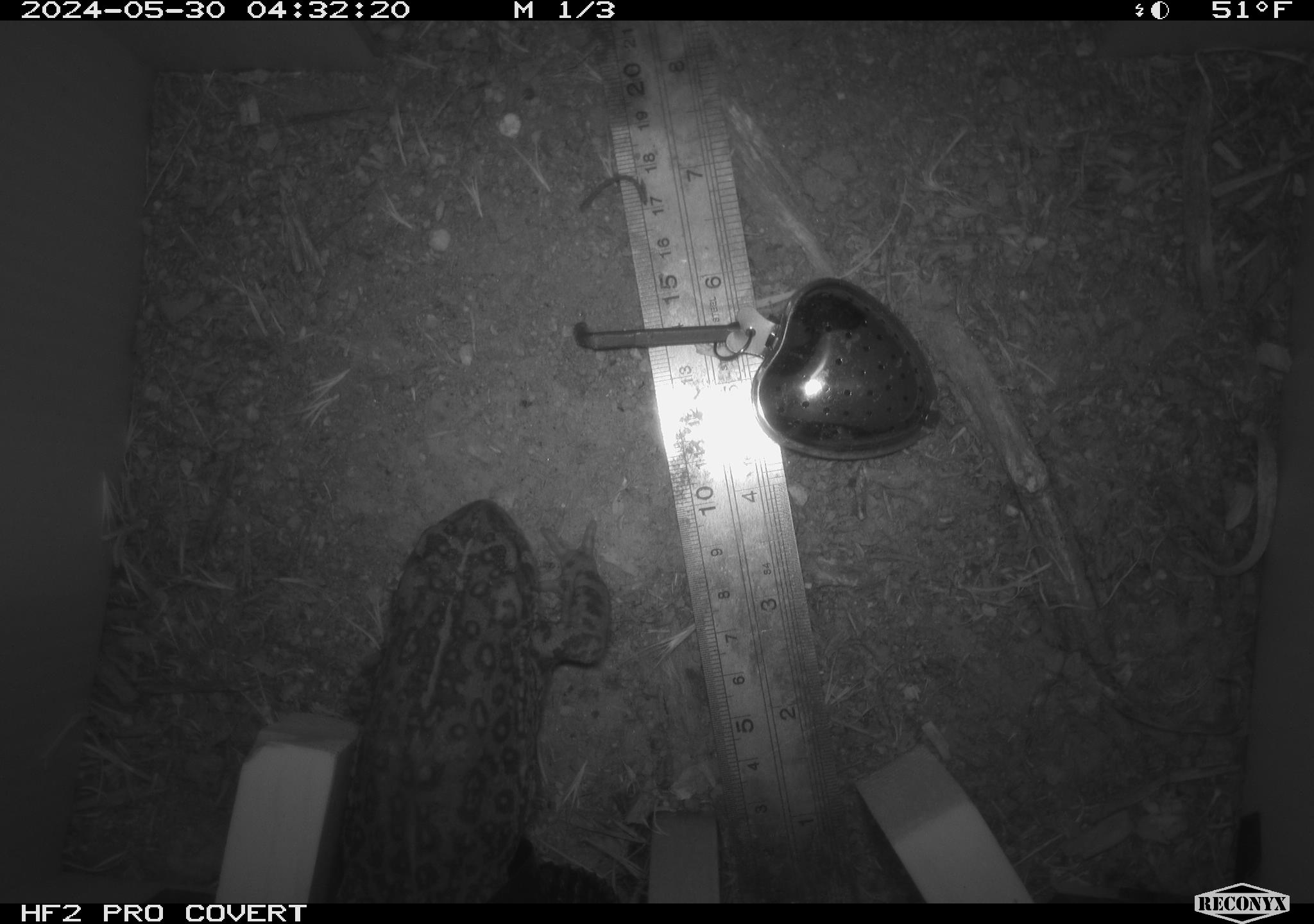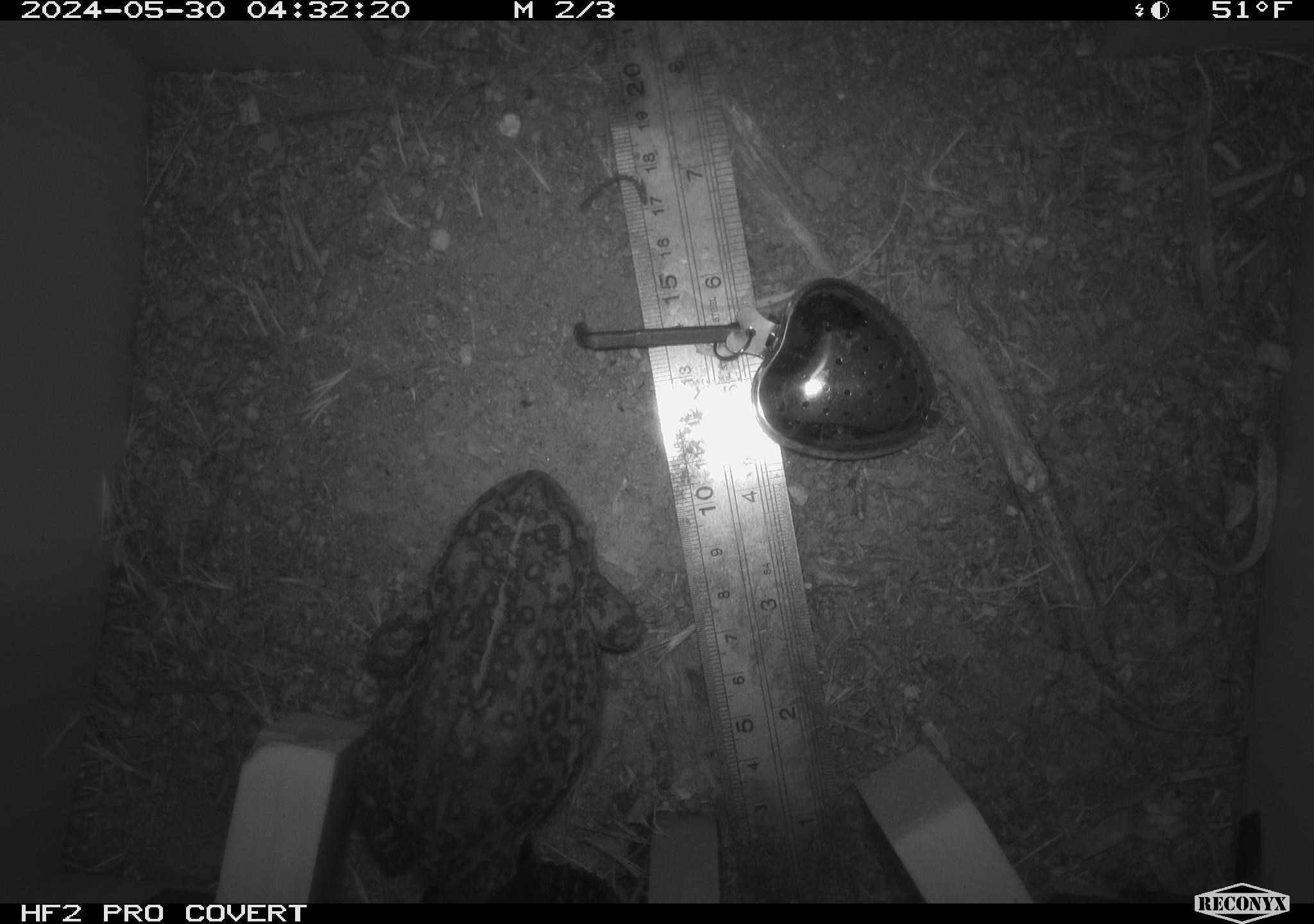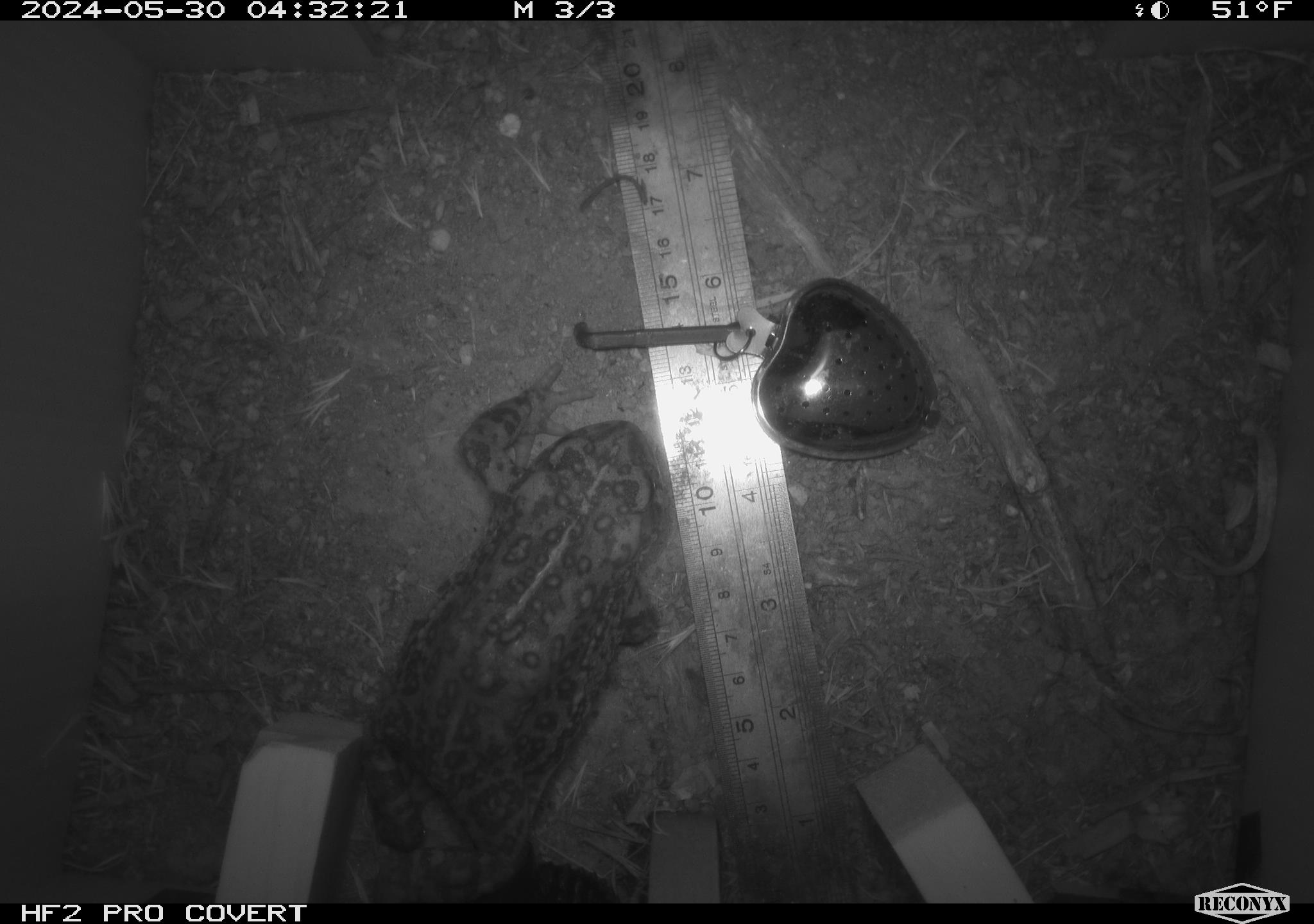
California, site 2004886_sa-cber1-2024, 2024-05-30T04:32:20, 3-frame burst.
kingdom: Animalia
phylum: Chordata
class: Amphibia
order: Anura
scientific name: Anura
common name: frogs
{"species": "frogs (Anura)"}